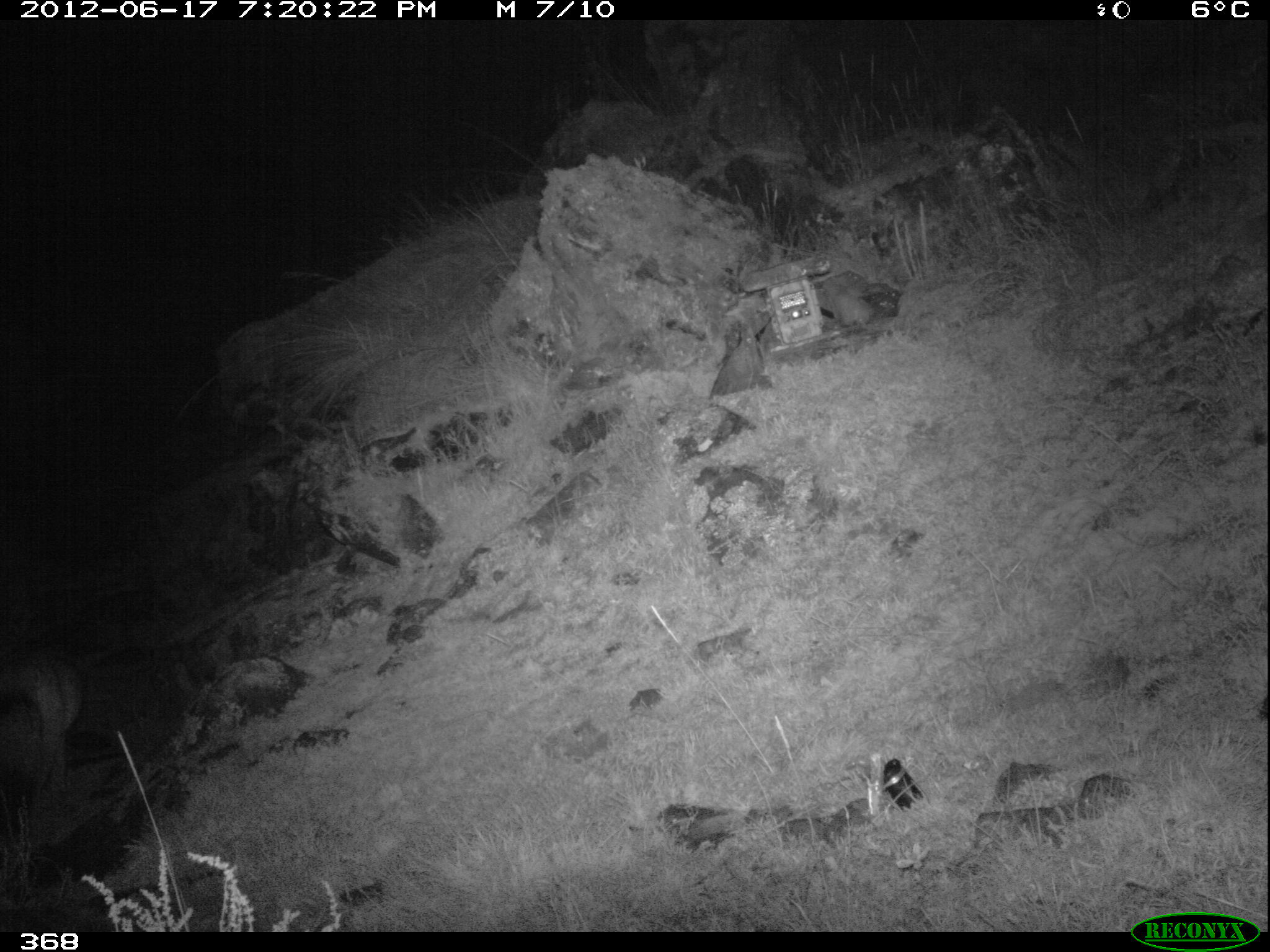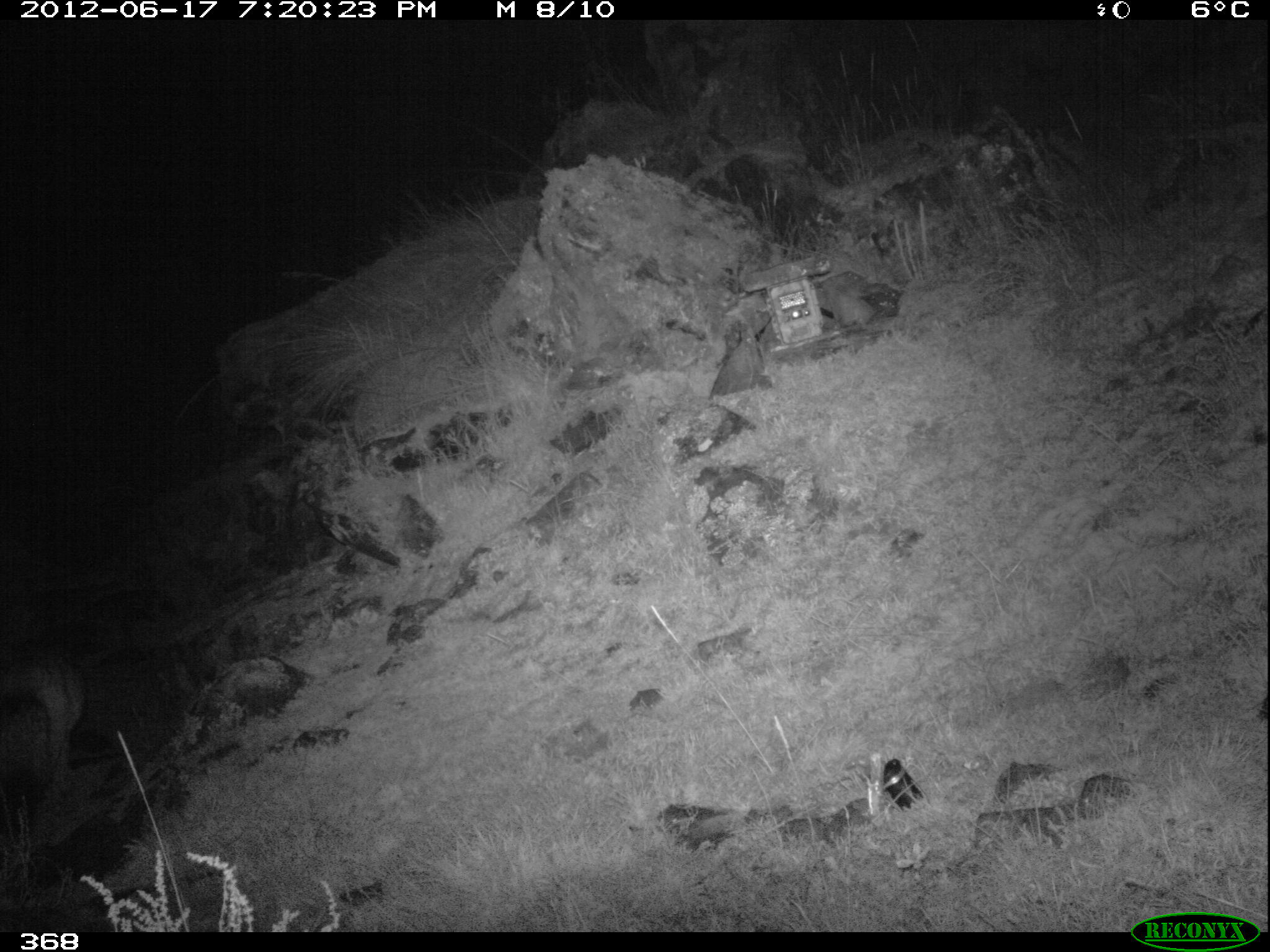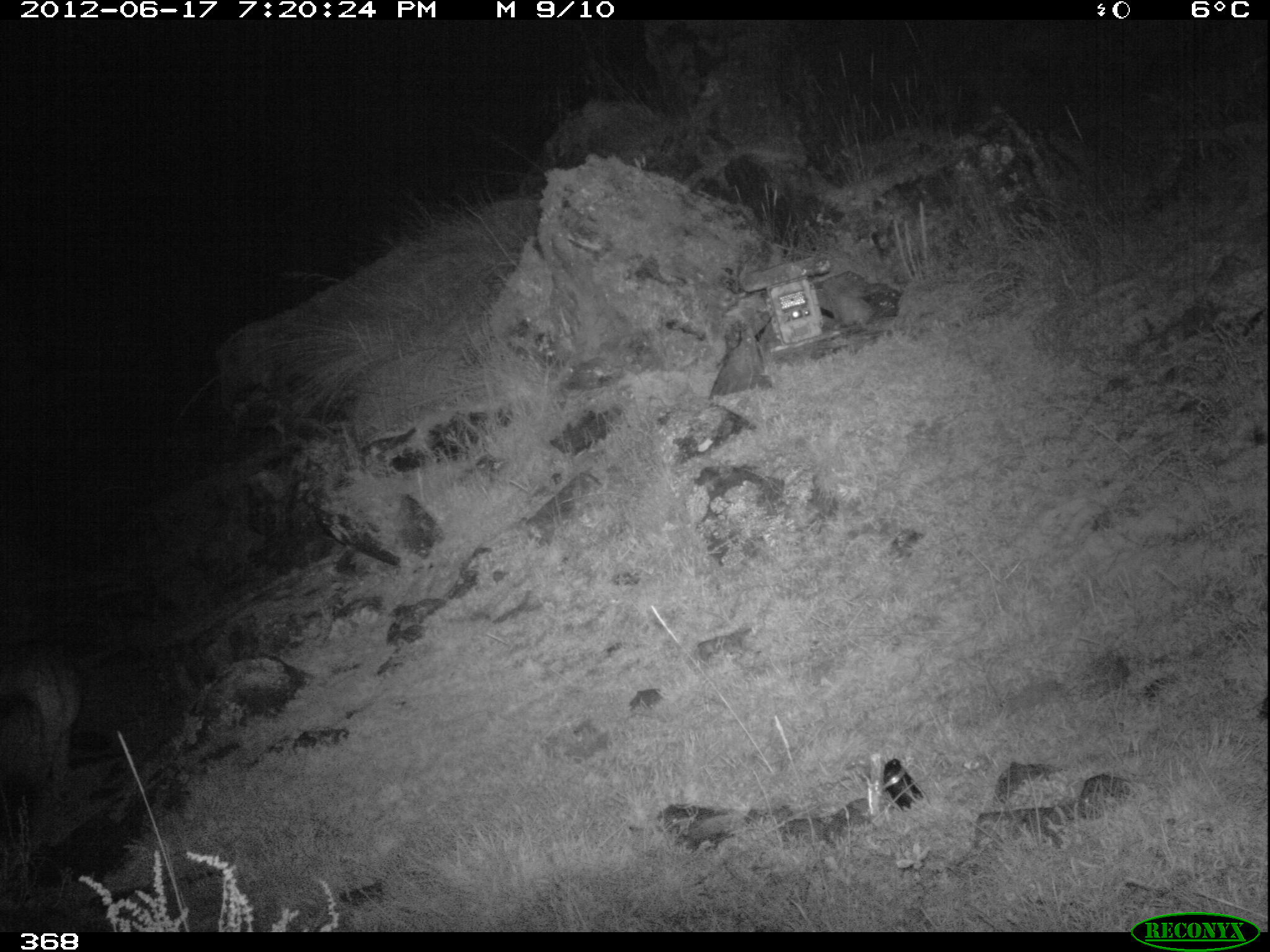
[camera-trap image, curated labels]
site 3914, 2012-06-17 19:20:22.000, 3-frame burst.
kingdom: Animalia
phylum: Chordata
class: Mammalia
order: Carnivora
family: Canidae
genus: Lycalopex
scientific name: Lycalopex culpaeus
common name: culpeo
Lycalopex culpaeus (culpeo).